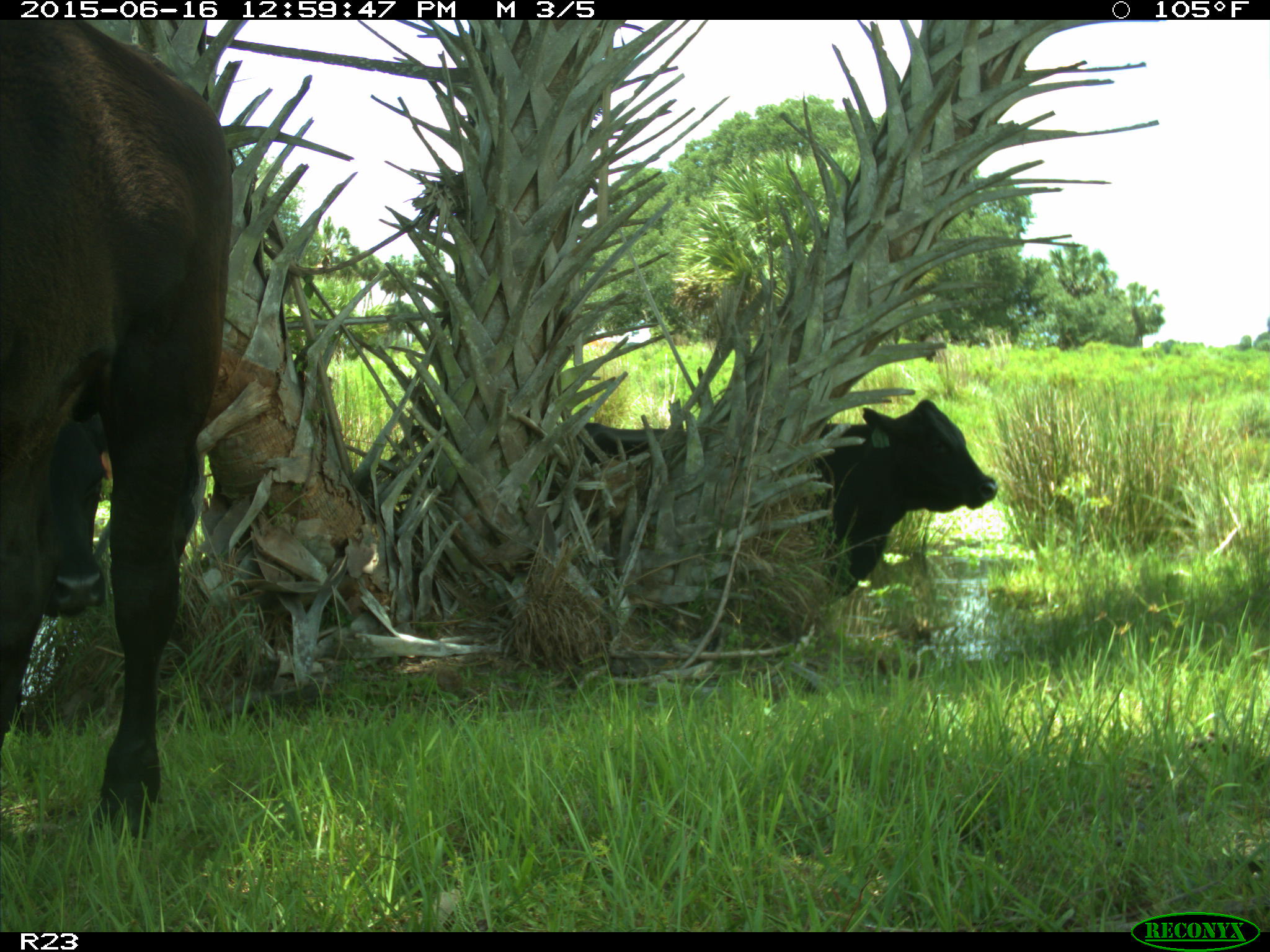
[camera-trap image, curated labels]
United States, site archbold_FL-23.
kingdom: Animalia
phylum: Chordata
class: Mammalia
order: Artiodactyla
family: Bovidae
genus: Bos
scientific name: Bos taurus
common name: domestic cow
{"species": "Bos taurus (domestic cow)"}